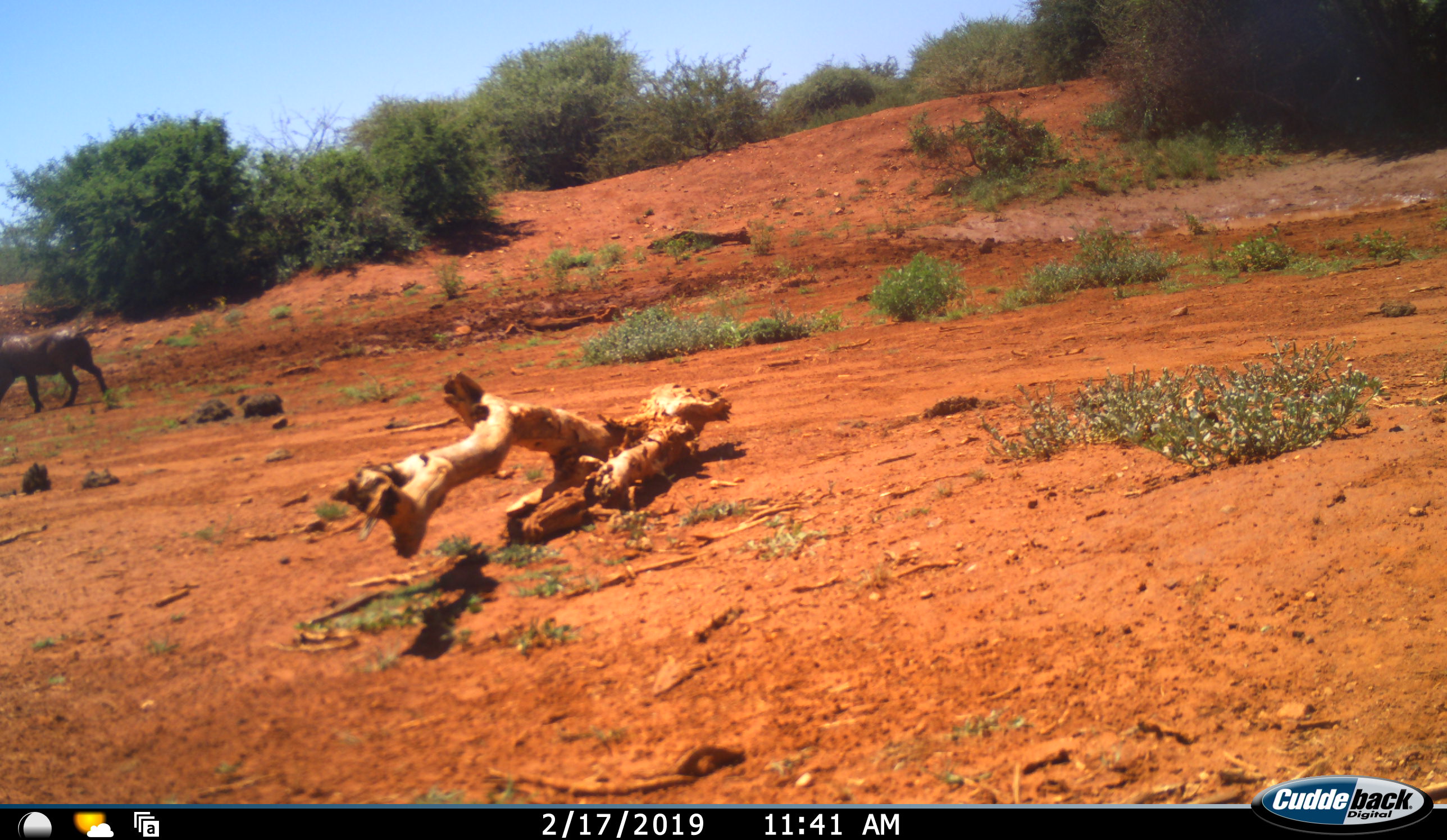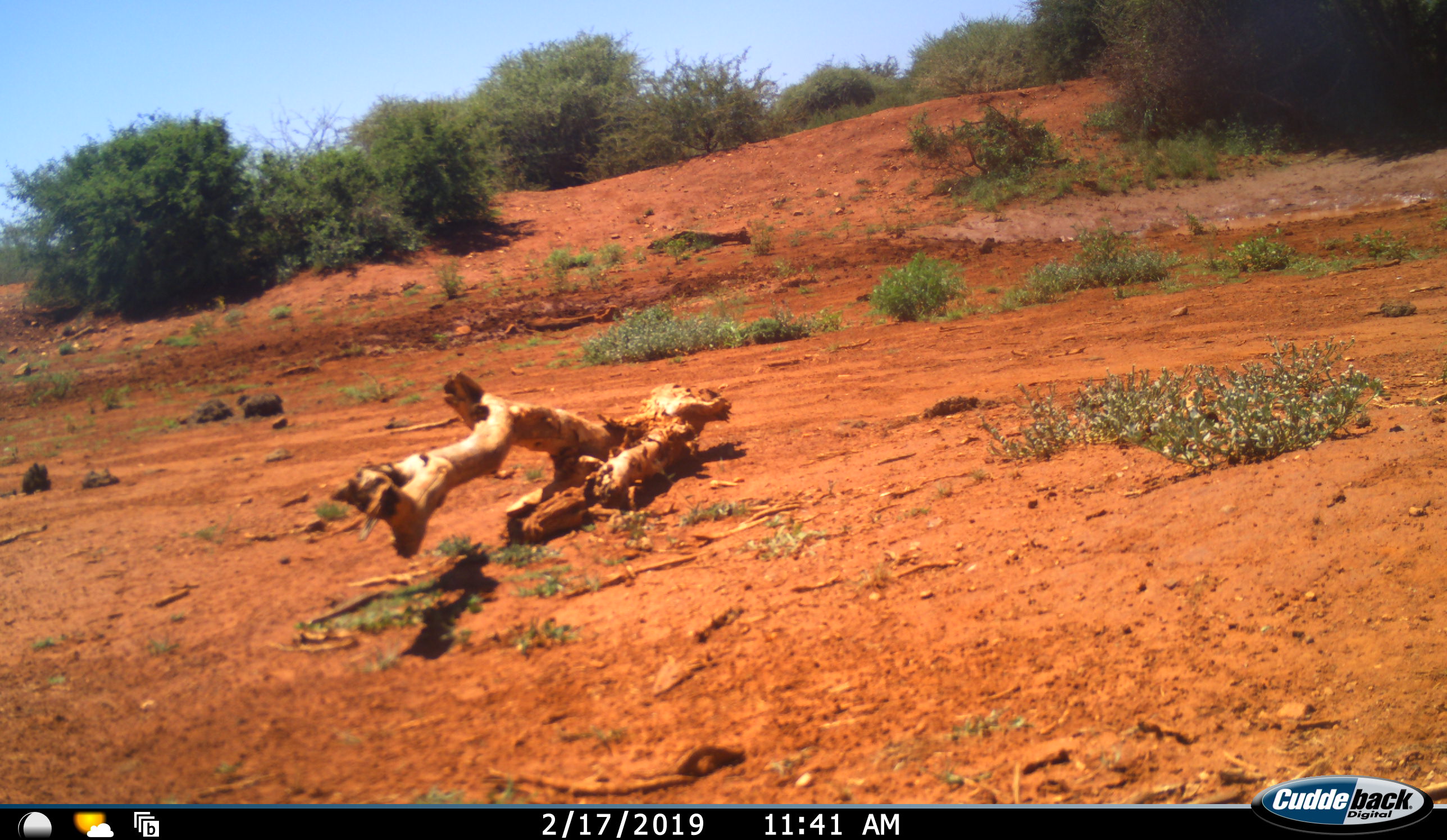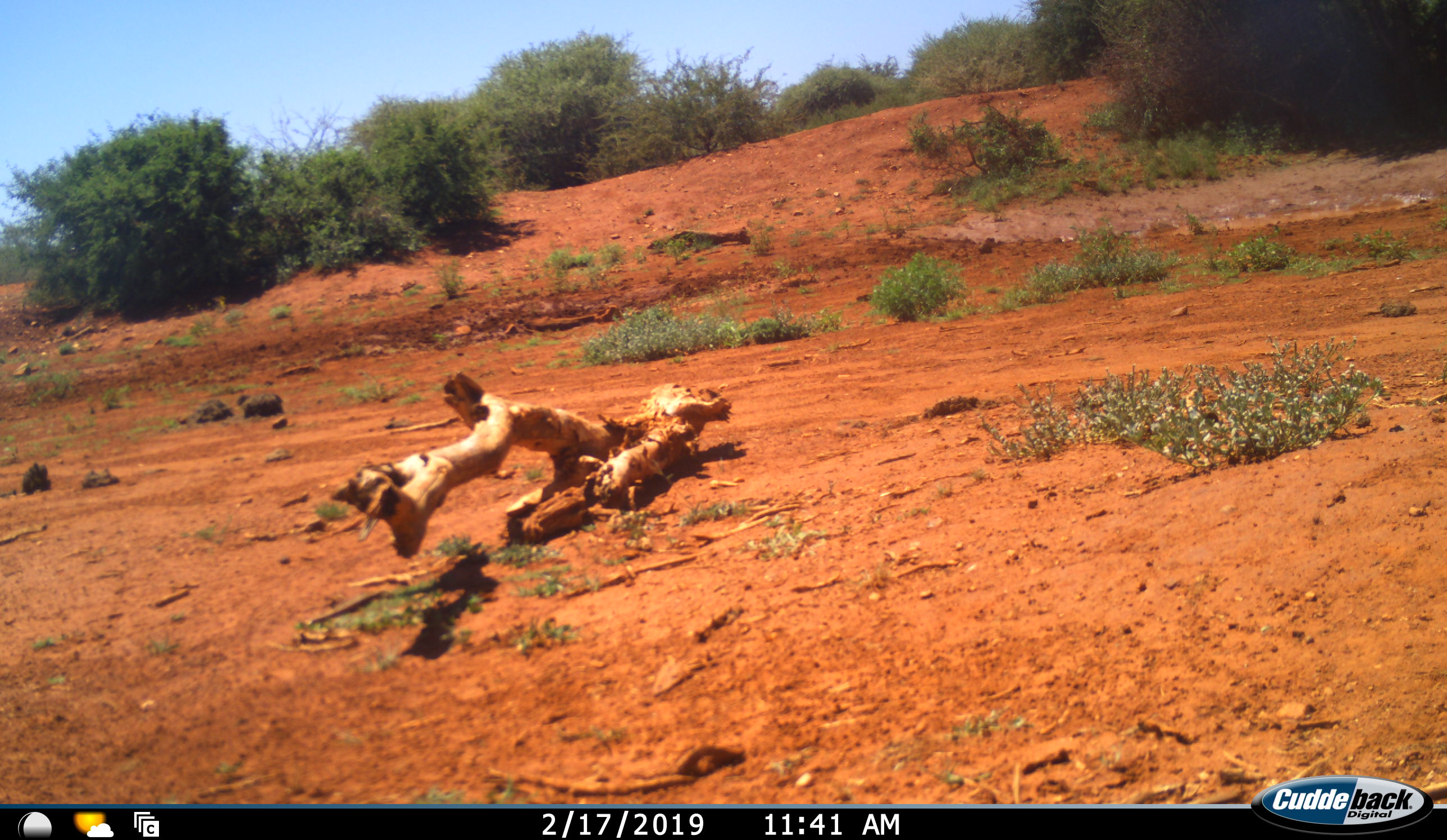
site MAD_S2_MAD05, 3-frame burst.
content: unidentified animal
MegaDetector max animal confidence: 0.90